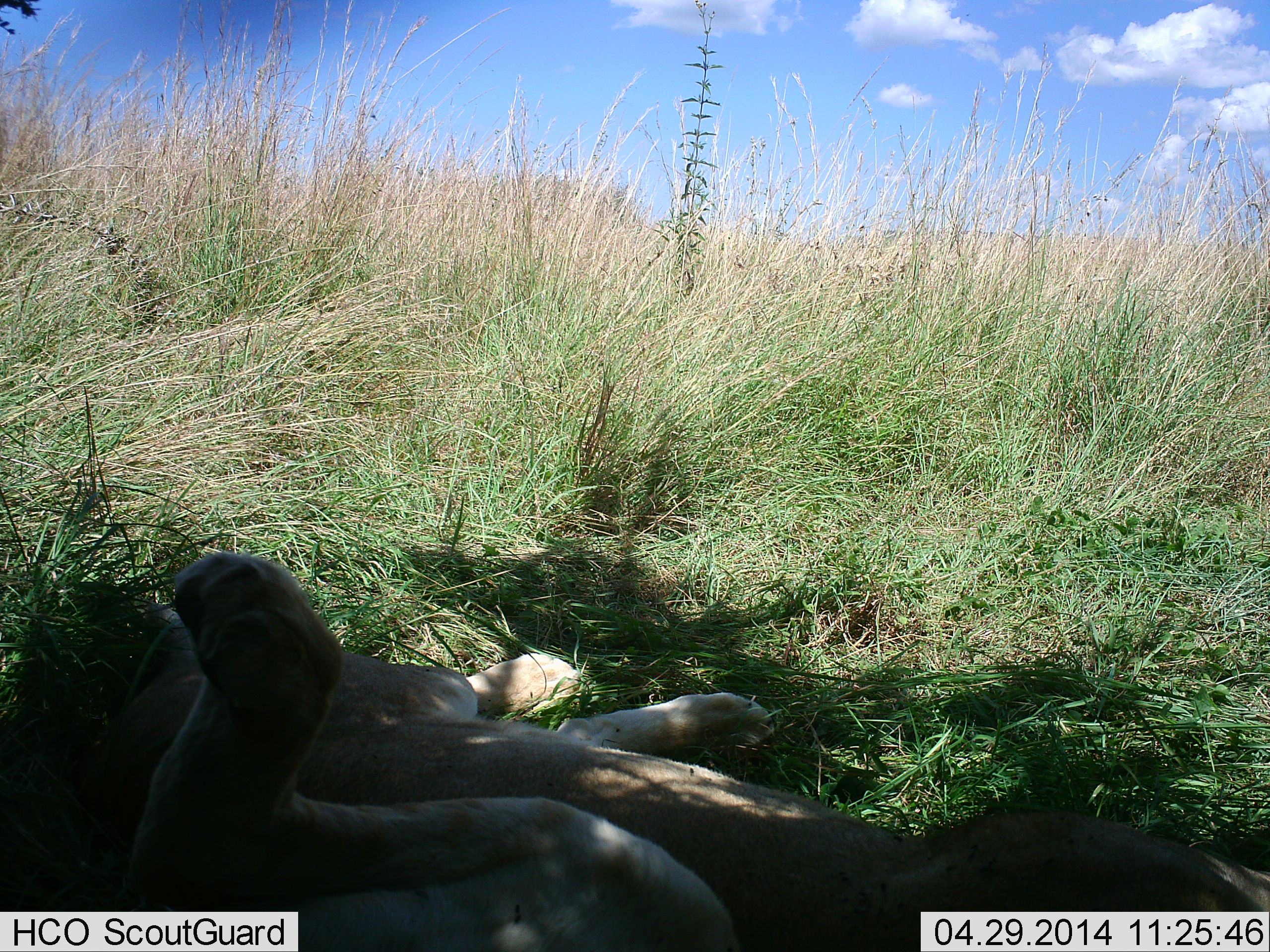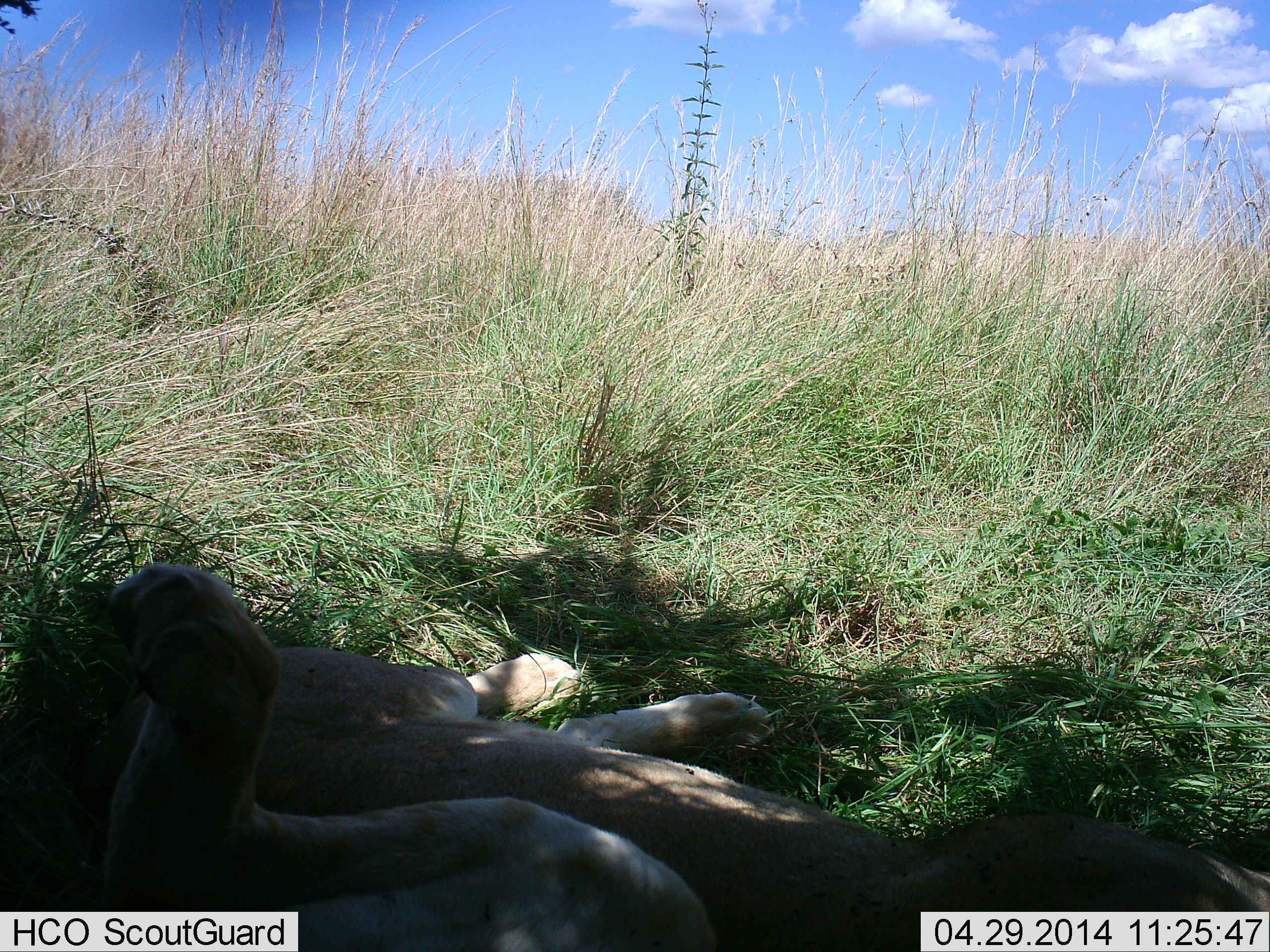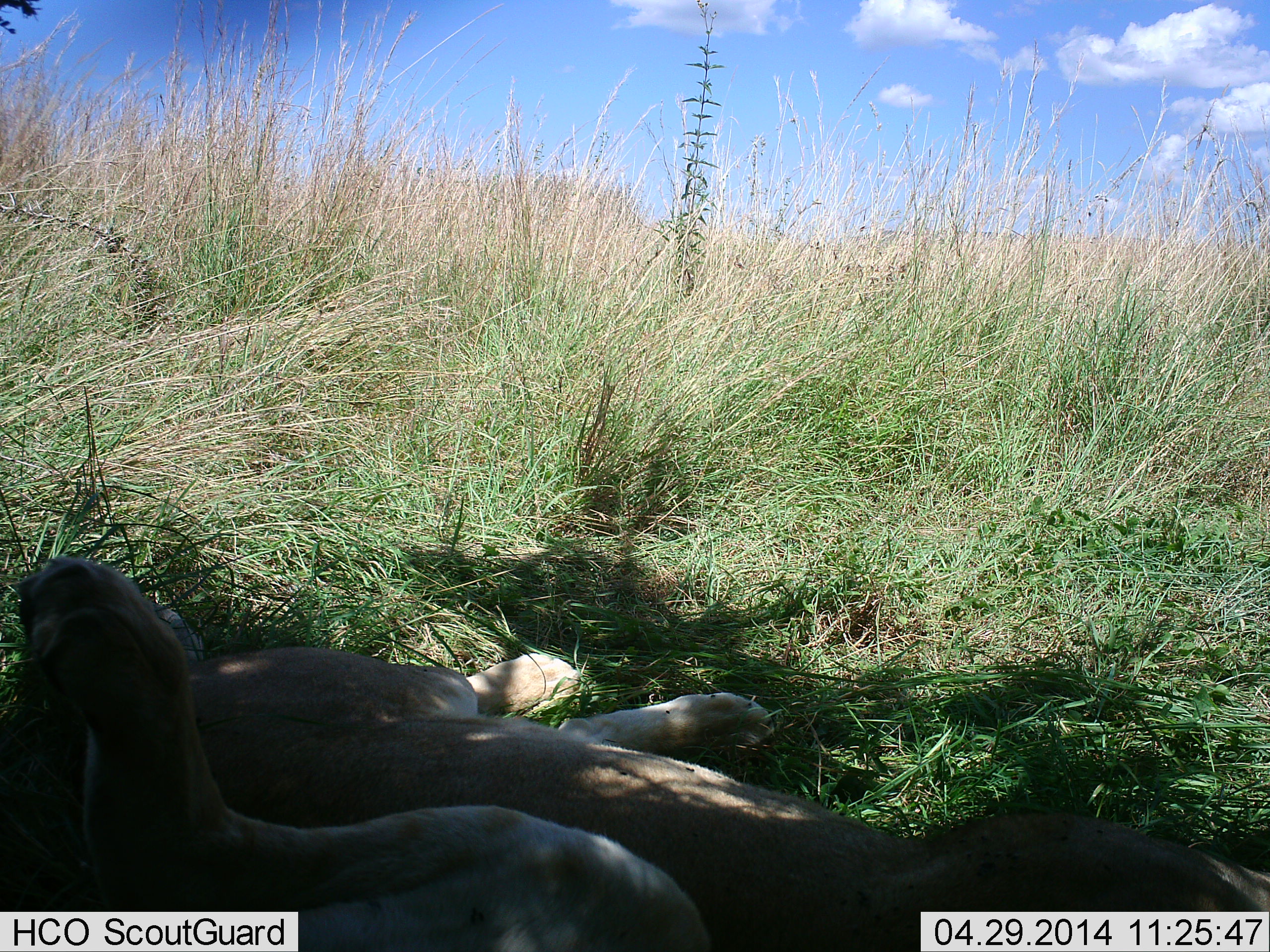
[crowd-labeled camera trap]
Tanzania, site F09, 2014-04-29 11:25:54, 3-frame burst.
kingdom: Animalia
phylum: Chordata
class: Mammalia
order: Carnivora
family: Felidae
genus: Panthera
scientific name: Panthera leo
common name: lion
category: lionfemale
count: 2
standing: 0%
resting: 100%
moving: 10%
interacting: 10%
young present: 10%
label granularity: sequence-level